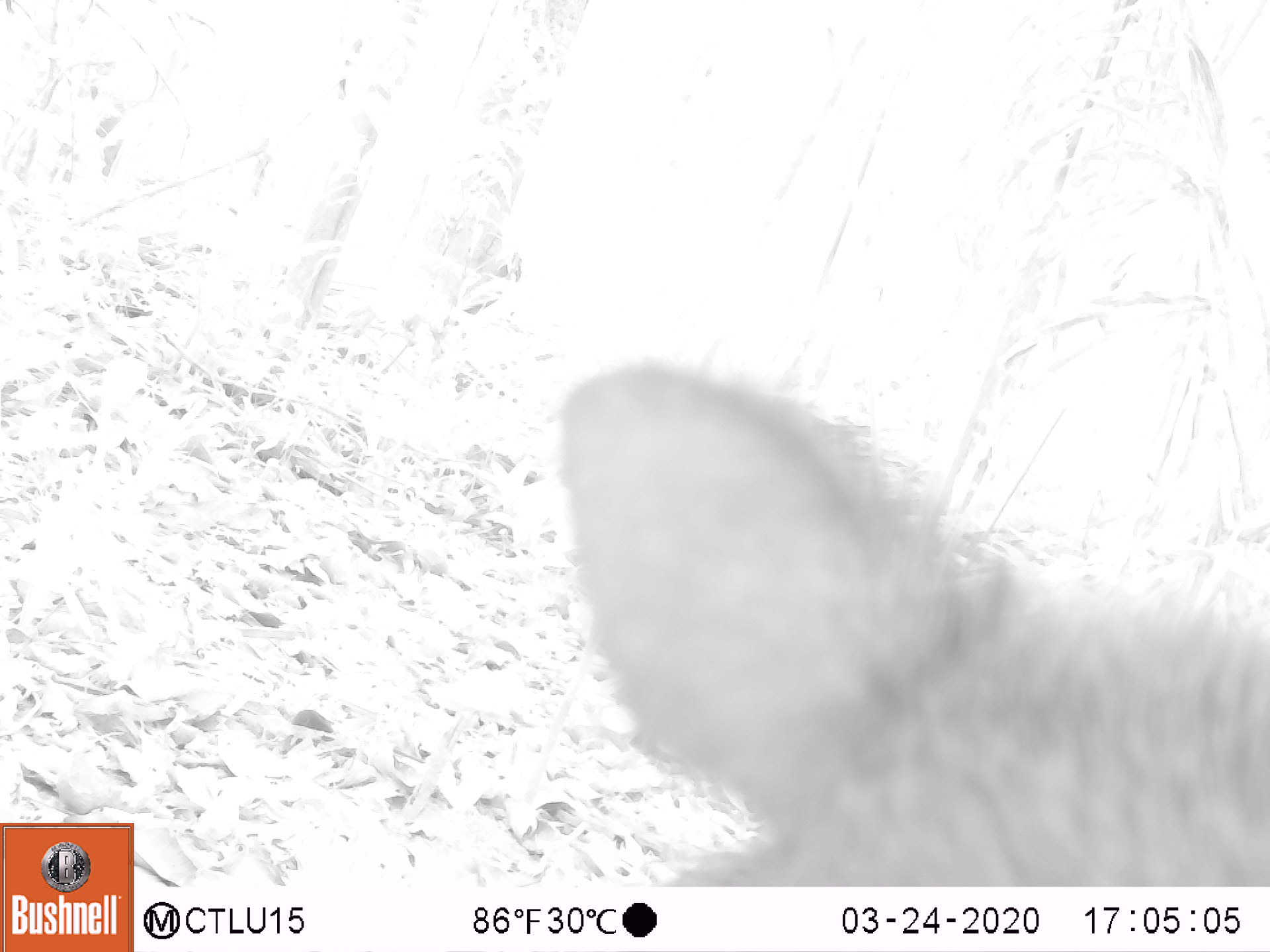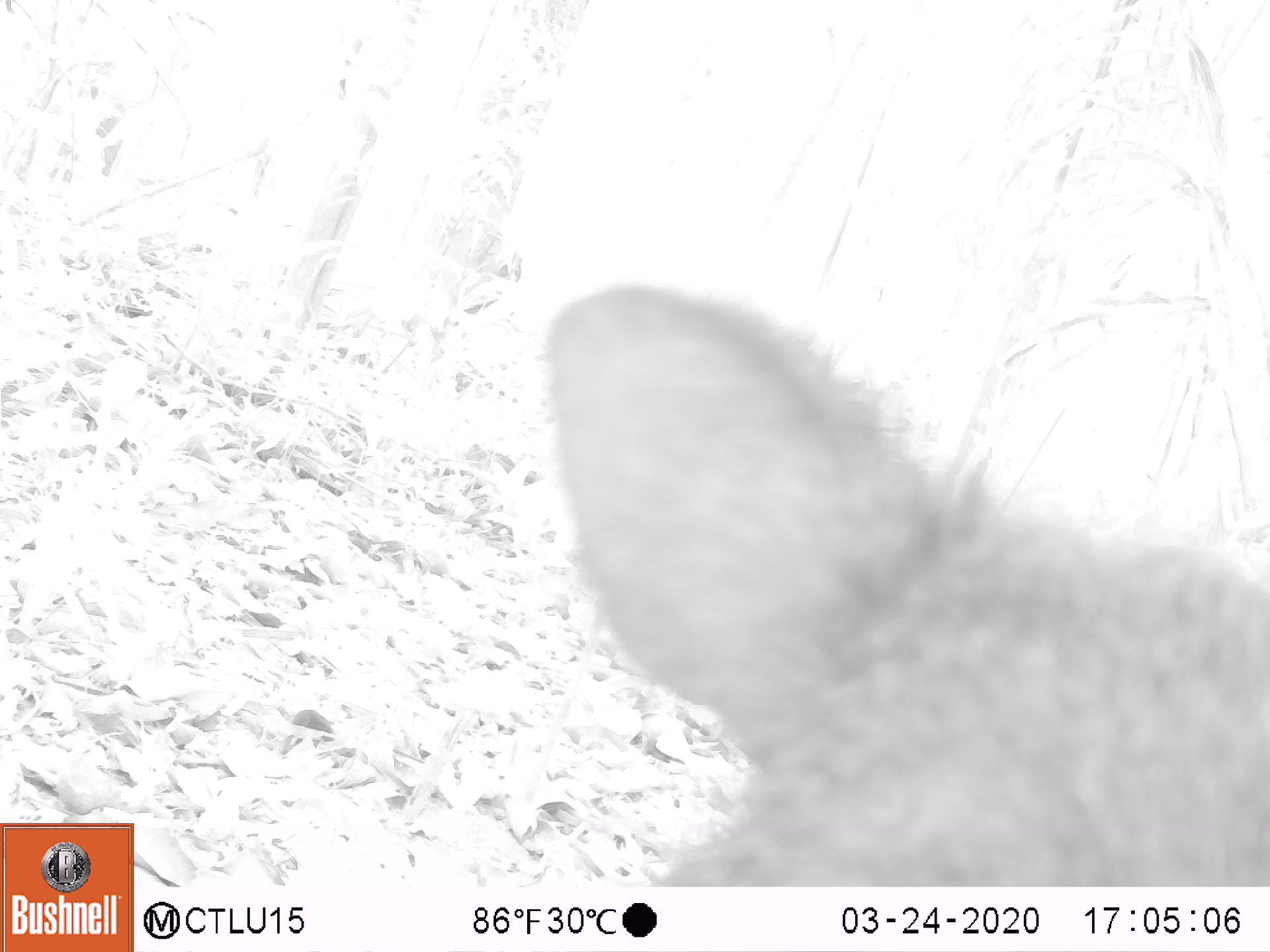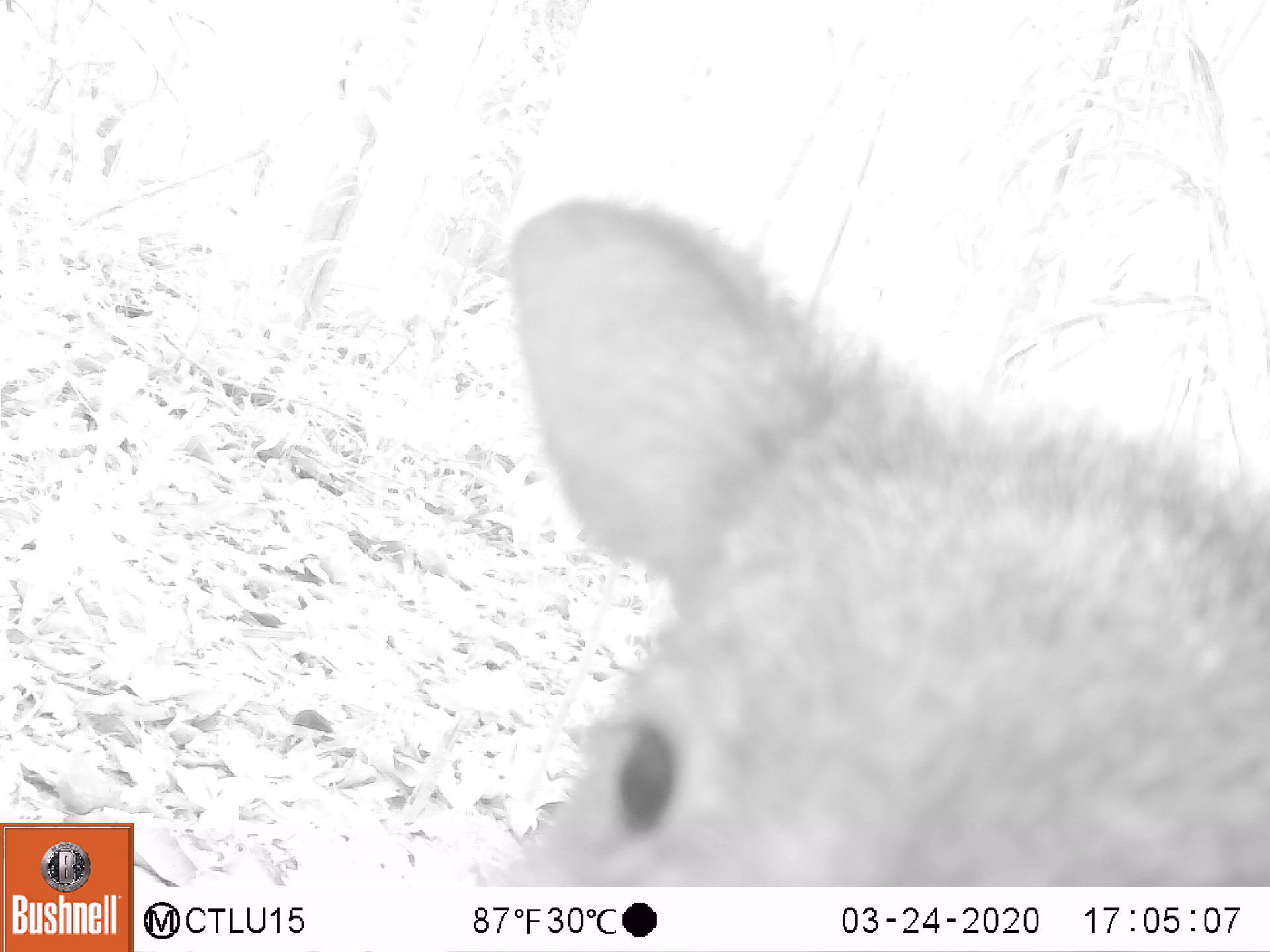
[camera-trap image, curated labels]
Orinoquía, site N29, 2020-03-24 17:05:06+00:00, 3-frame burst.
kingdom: Animalia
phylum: Chordata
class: Mammalia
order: Artiodactyla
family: Tayassuidae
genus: Pecari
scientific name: Pecari tajacu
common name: collared peccary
Collared peccary (Pecari tajacu).